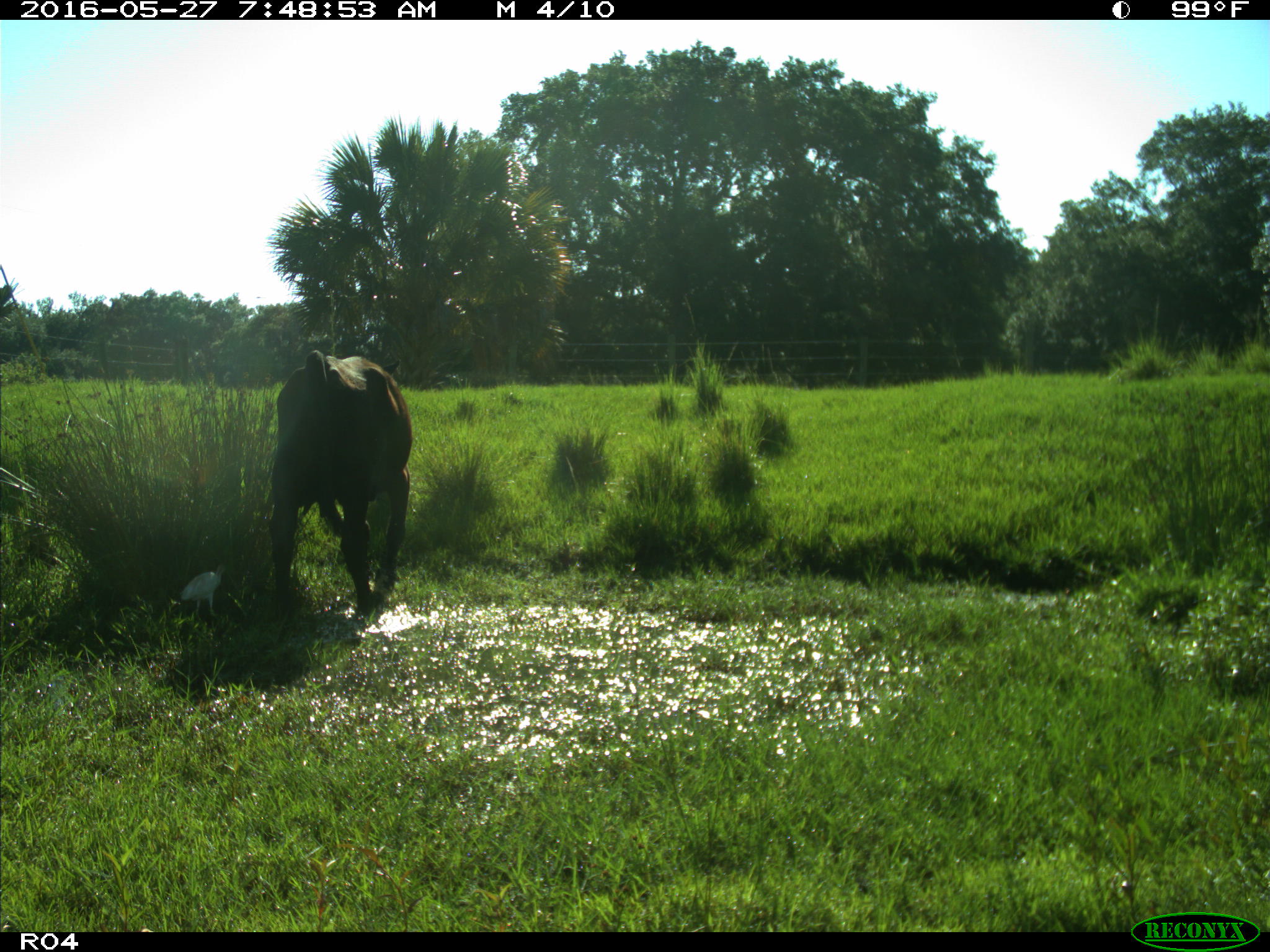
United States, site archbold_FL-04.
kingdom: Animalia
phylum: Chordata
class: Mammalia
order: Artiodactyla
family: Bovidae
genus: Bos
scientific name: Bos taurus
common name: domestic cow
Bos taurus (domestic cow).